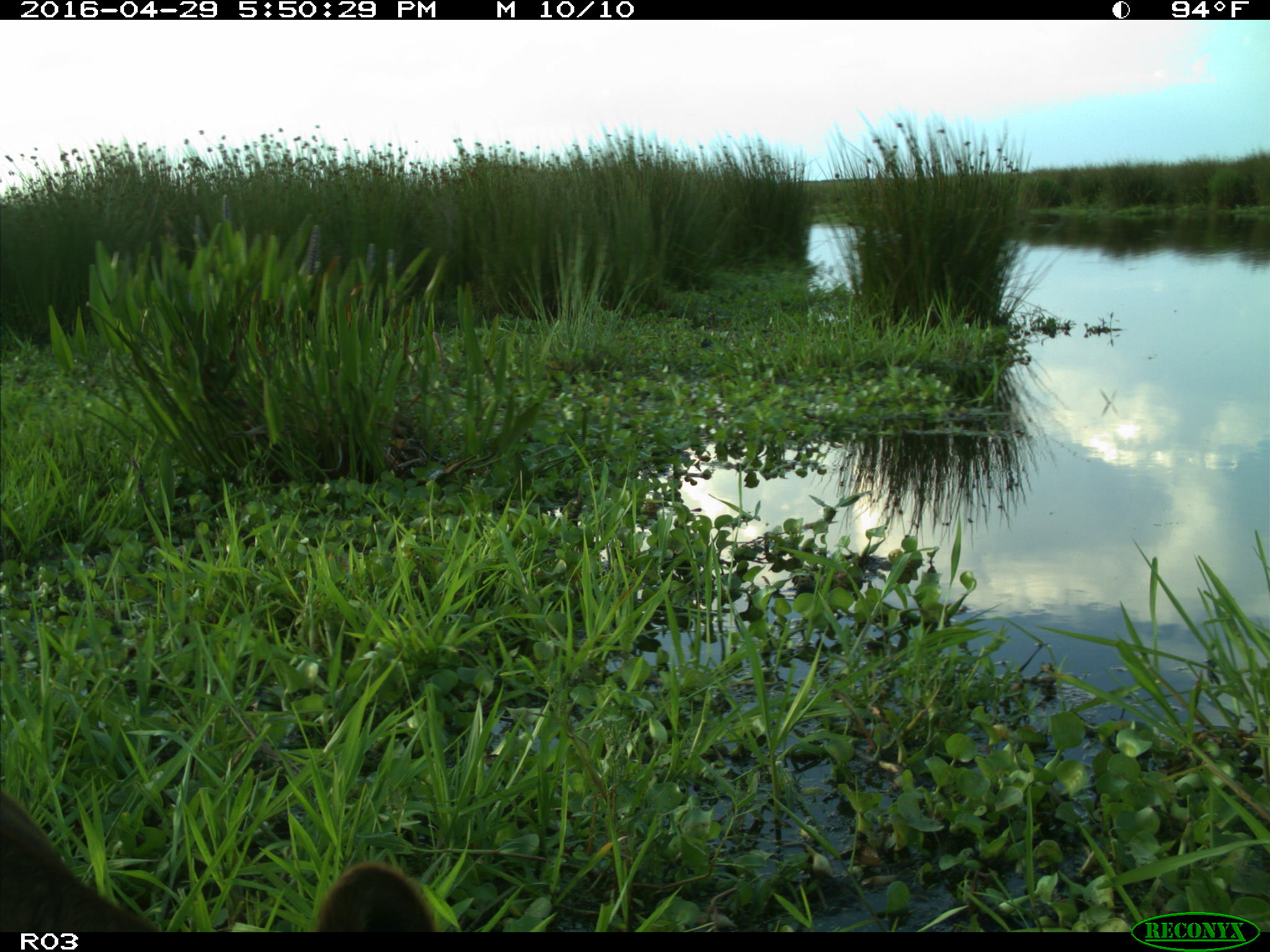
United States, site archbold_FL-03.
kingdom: Animalia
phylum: Chordata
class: Mammalia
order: Artiodactyla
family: Bovidae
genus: Bos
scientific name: Bos taurus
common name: domestic cow